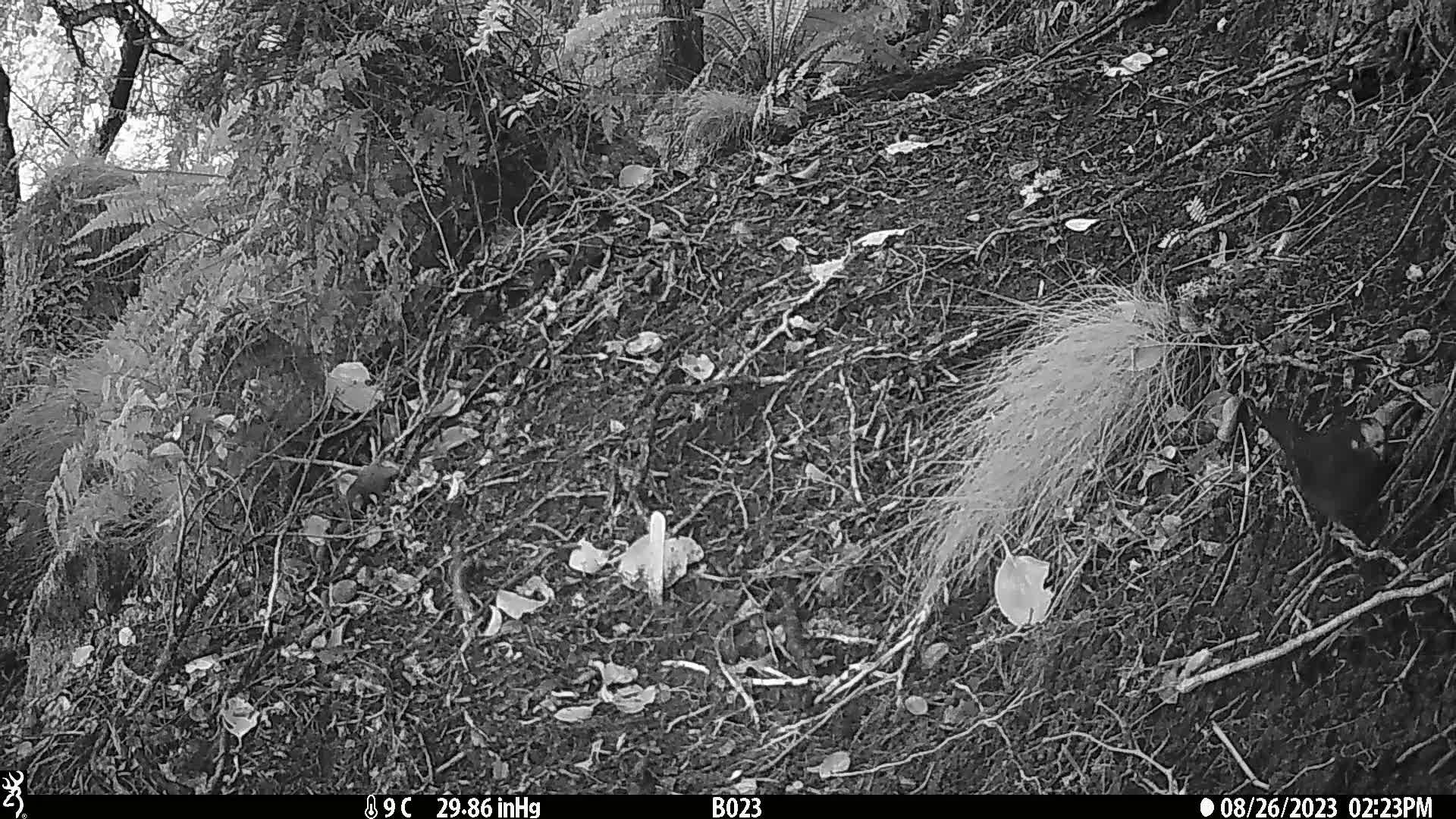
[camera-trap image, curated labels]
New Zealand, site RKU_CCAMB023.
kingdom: Animalia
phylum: Chordata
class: Aves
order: Psittaciformes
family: Psittaculidae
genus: Cyanoramphus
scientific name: Cyanoramphus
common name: parakeet